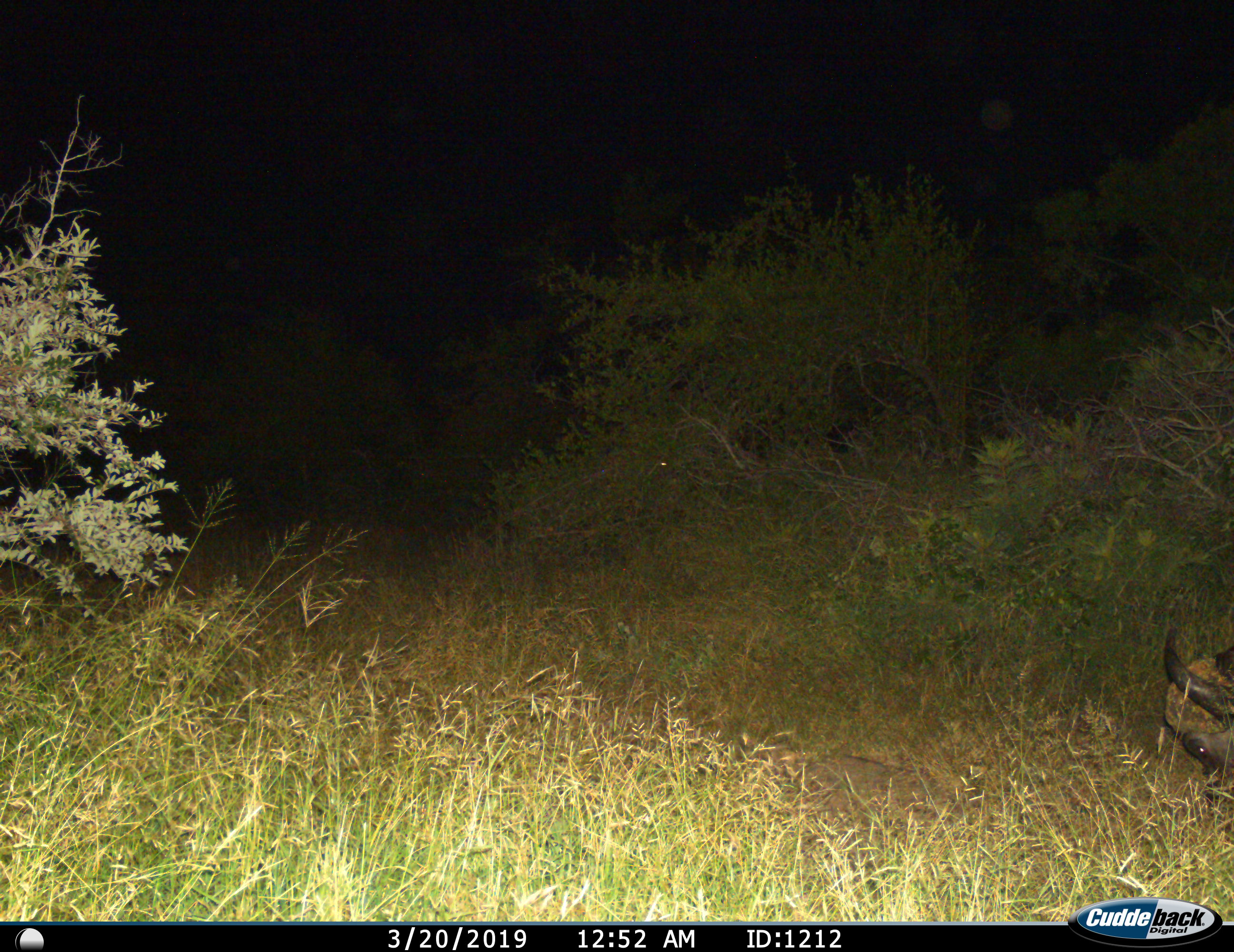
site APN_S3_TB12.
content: unidentified animal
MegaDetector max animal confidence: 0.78